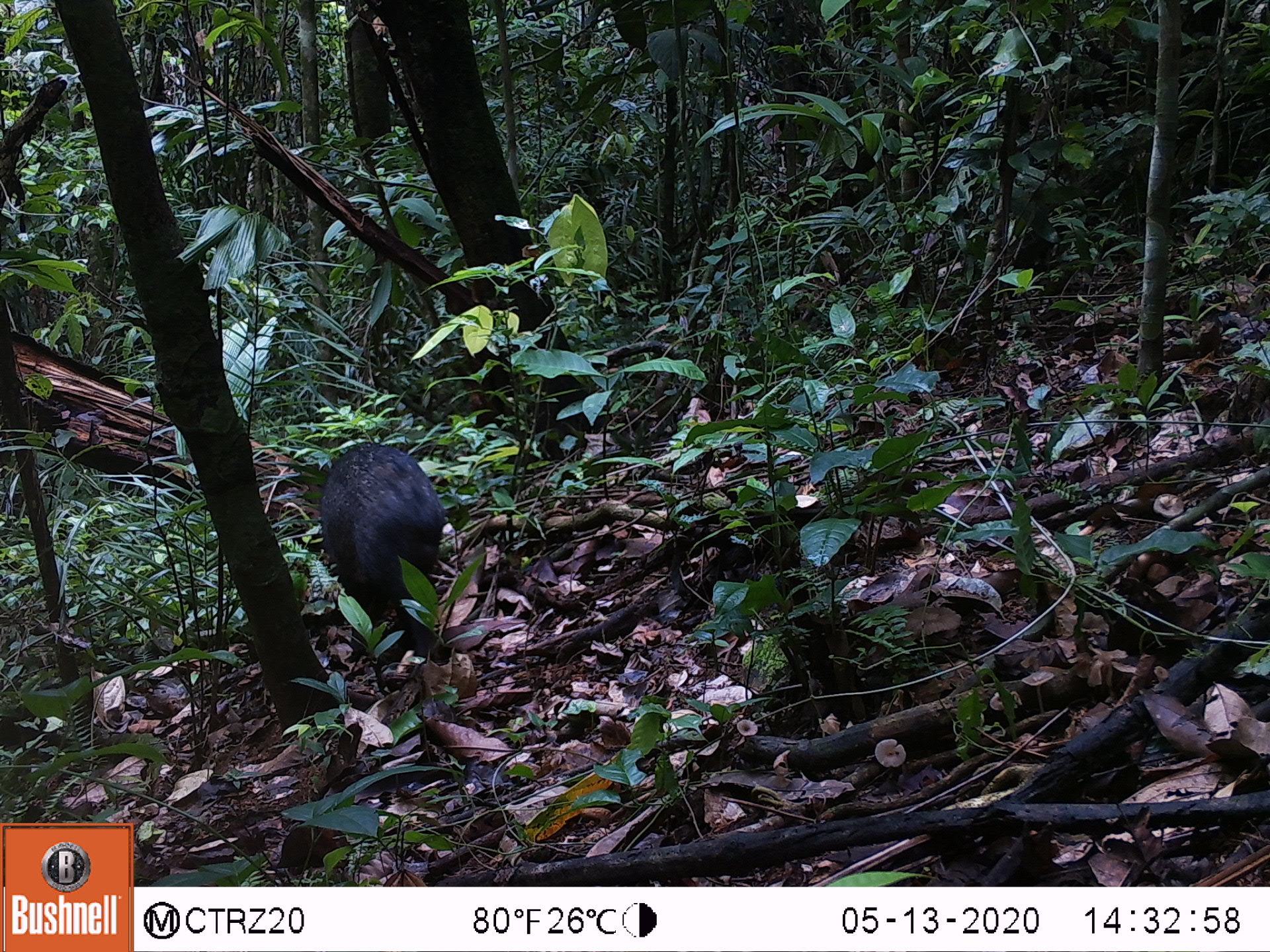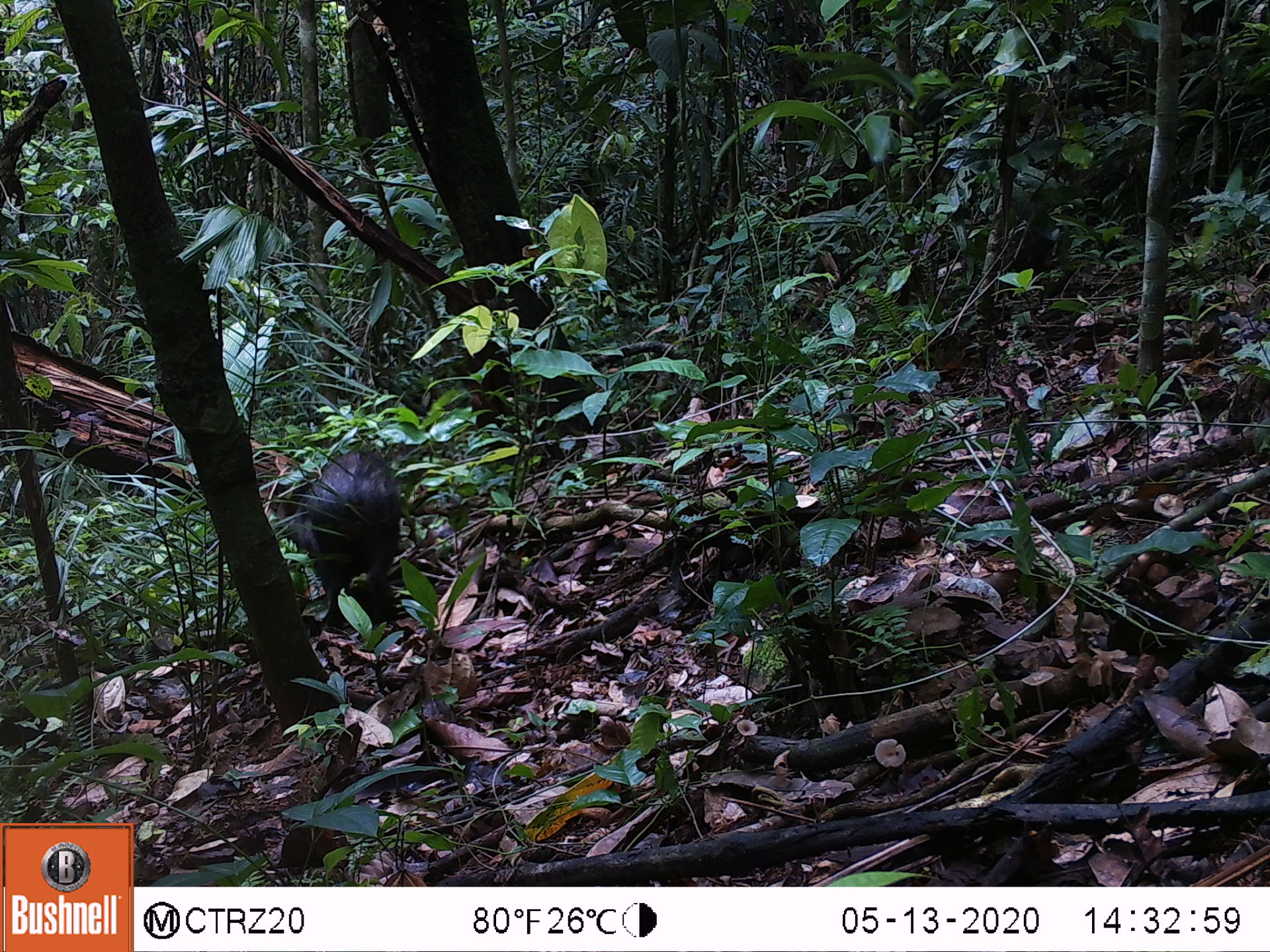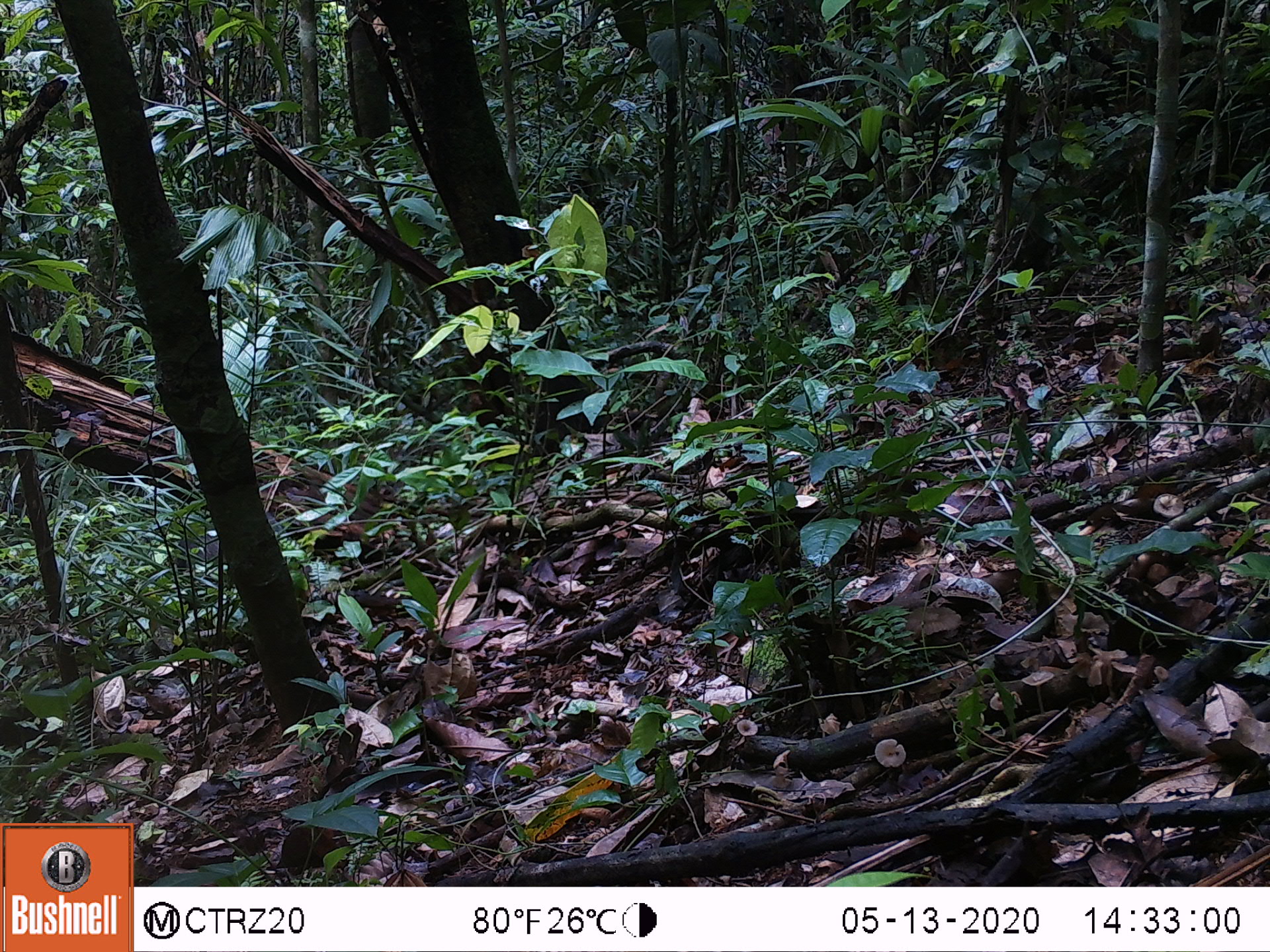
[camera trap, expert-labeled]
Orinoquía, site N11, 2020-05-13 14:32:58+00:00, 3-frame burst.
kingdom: Animalia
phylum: Chordata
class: Mammalia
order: Artiodactyla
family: Tayassuidae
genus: Pecari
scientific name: Pecari tajacu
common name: collared peccary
Collared peccary (Pecari tajacu).